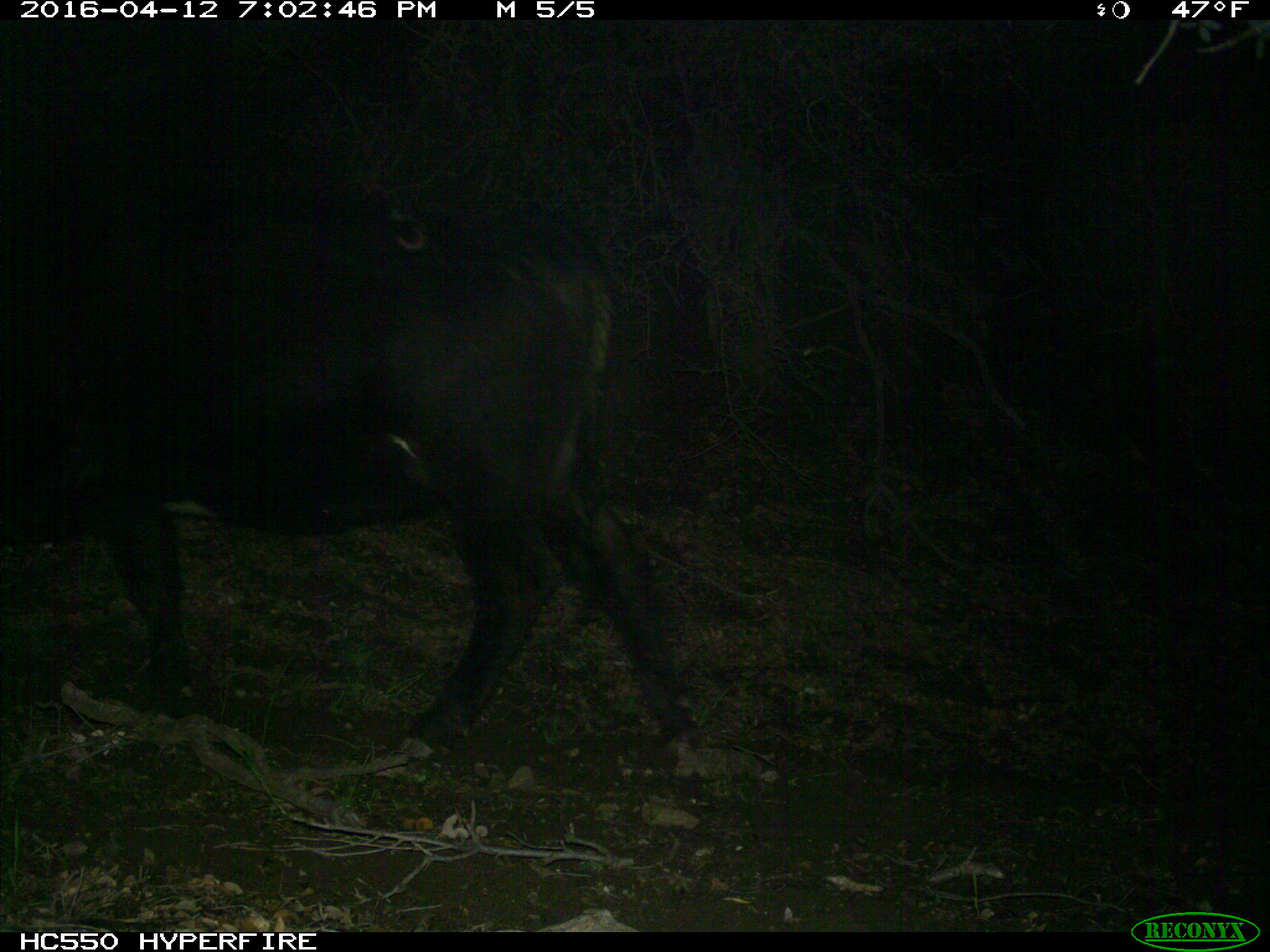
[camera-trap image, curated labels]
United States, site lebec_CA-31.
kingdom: Animalia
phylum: Chordata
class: Mammalia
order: Artiodactyla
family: Bovidae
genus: Bos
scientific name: Bos taurus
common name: domestic cow